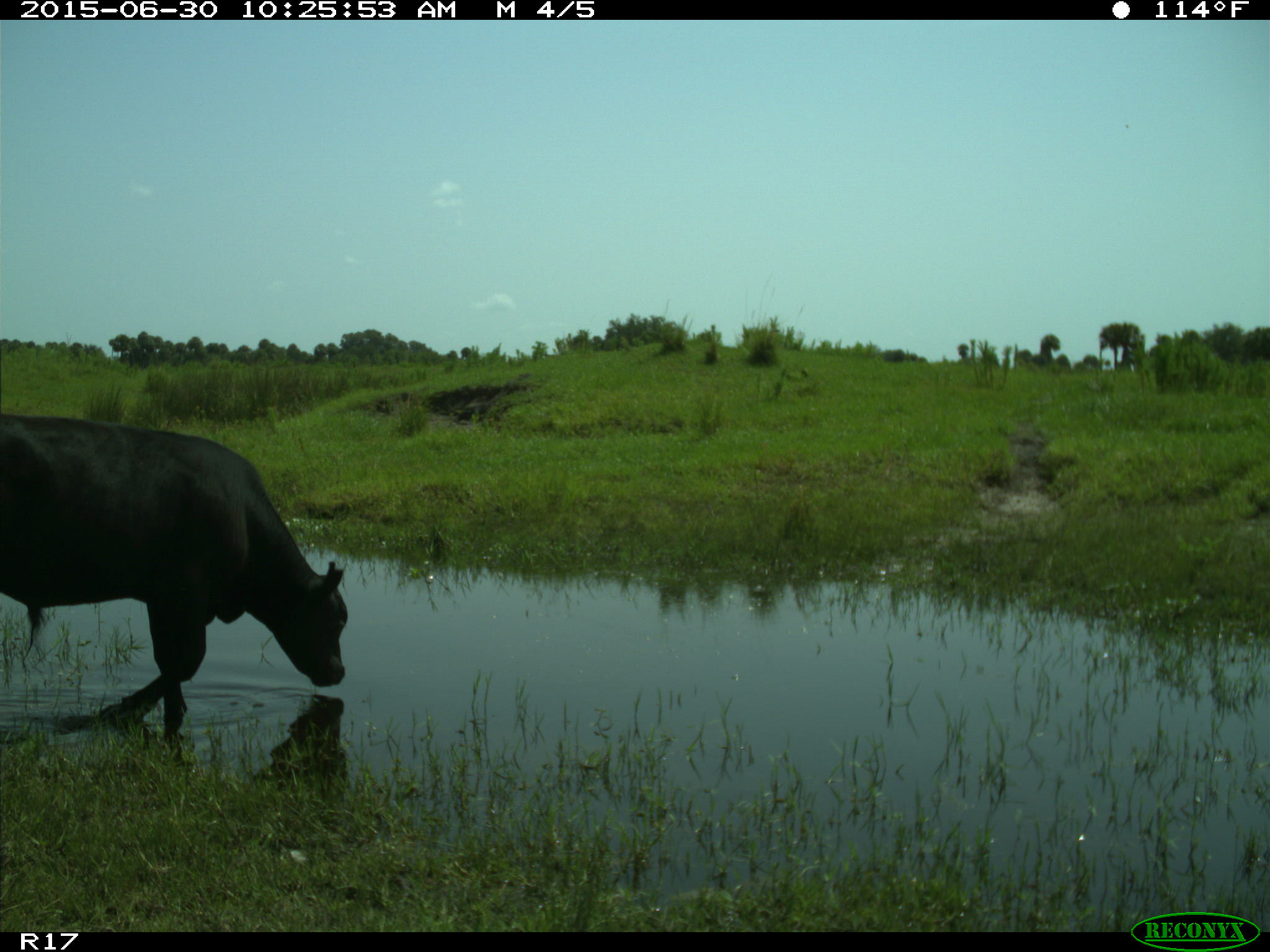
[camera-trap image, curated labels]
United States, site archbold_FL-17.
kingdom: Animalia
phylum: Chordata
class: Mammalia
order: Artiodactyla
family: Bovidae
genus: Bos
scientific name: Bos taurus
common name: domestic cow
Bos taurus (domestic cow).